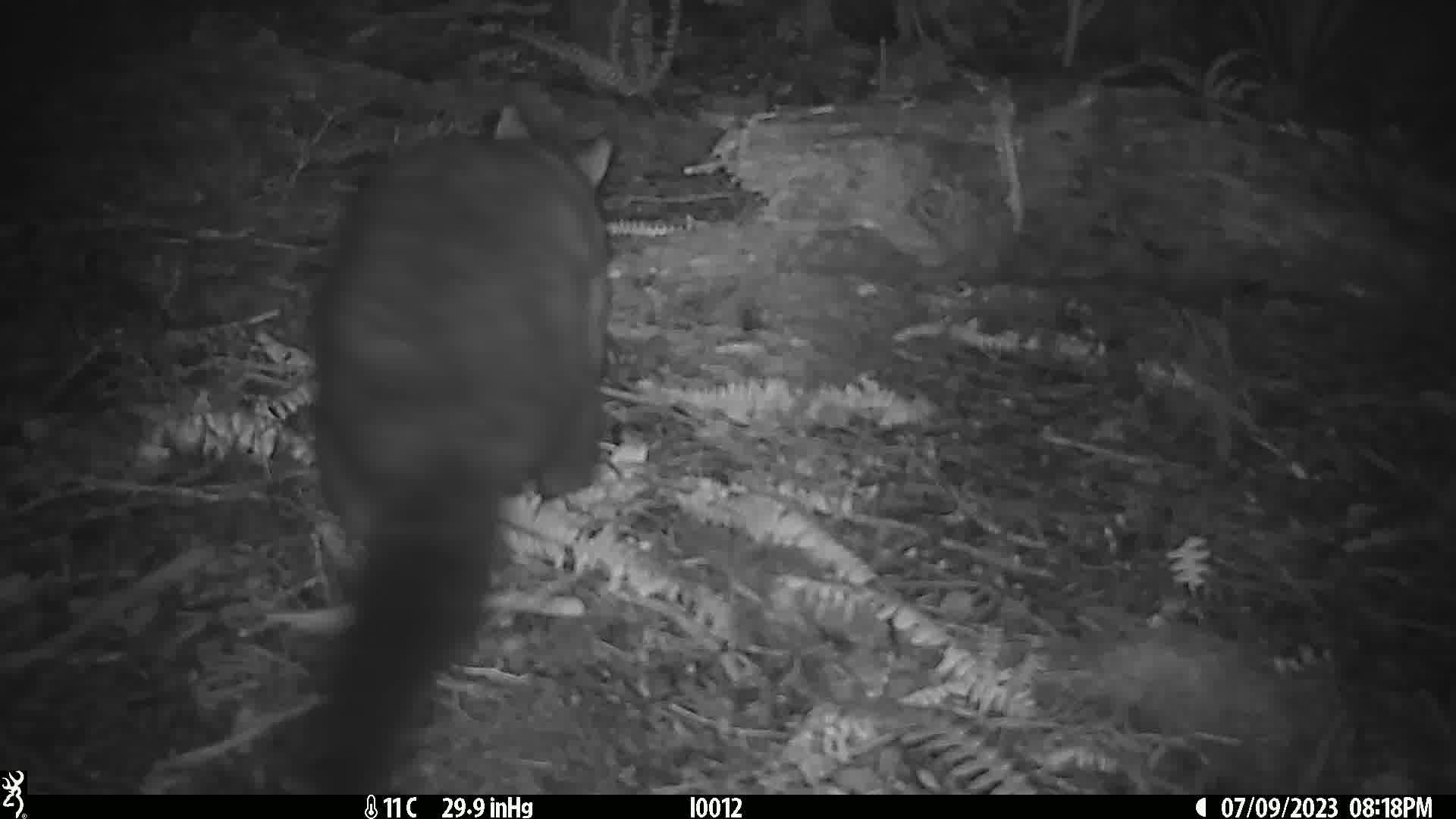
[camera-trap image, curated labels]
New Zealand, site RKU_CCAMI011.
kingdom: Animalia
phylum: Chordata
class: Mammalia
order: Diprotodontia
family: Phalangeridae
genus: Trichosurus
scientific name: Trichosurus vulpecula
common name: common brushtail possum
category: possum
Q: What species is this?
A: Possum (common brushtail possum) (Trichosurus vulpecula).